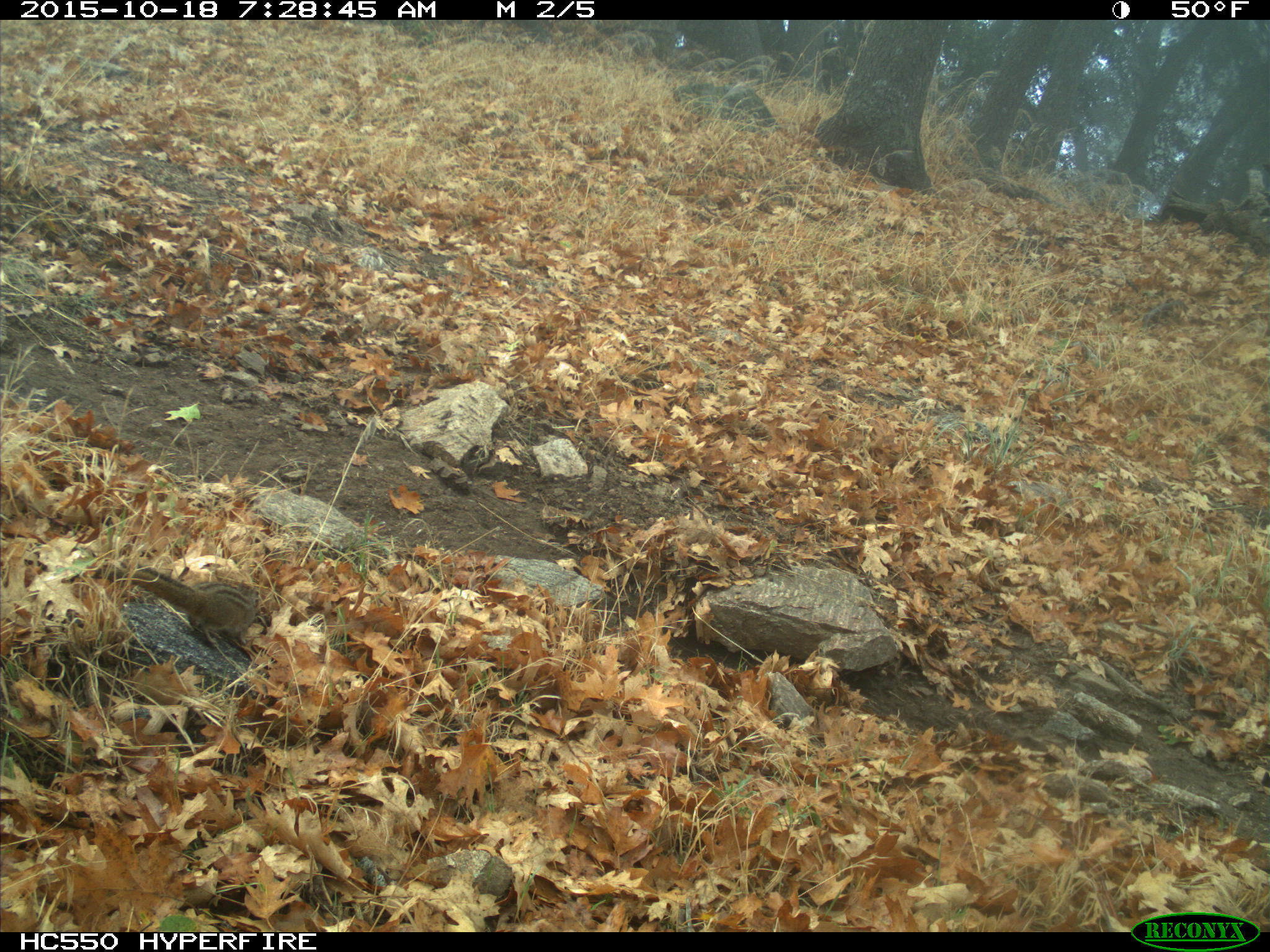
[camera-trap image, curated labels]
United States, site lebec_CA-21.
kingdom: Animalia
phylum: Chordata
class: Mammalia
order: Rodentia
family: Sciuridae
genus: Tamias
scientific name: Tamias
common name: chipmunk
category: unidentified chipmunk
Unidentified chipmunk (chipmunk) (Tamias).